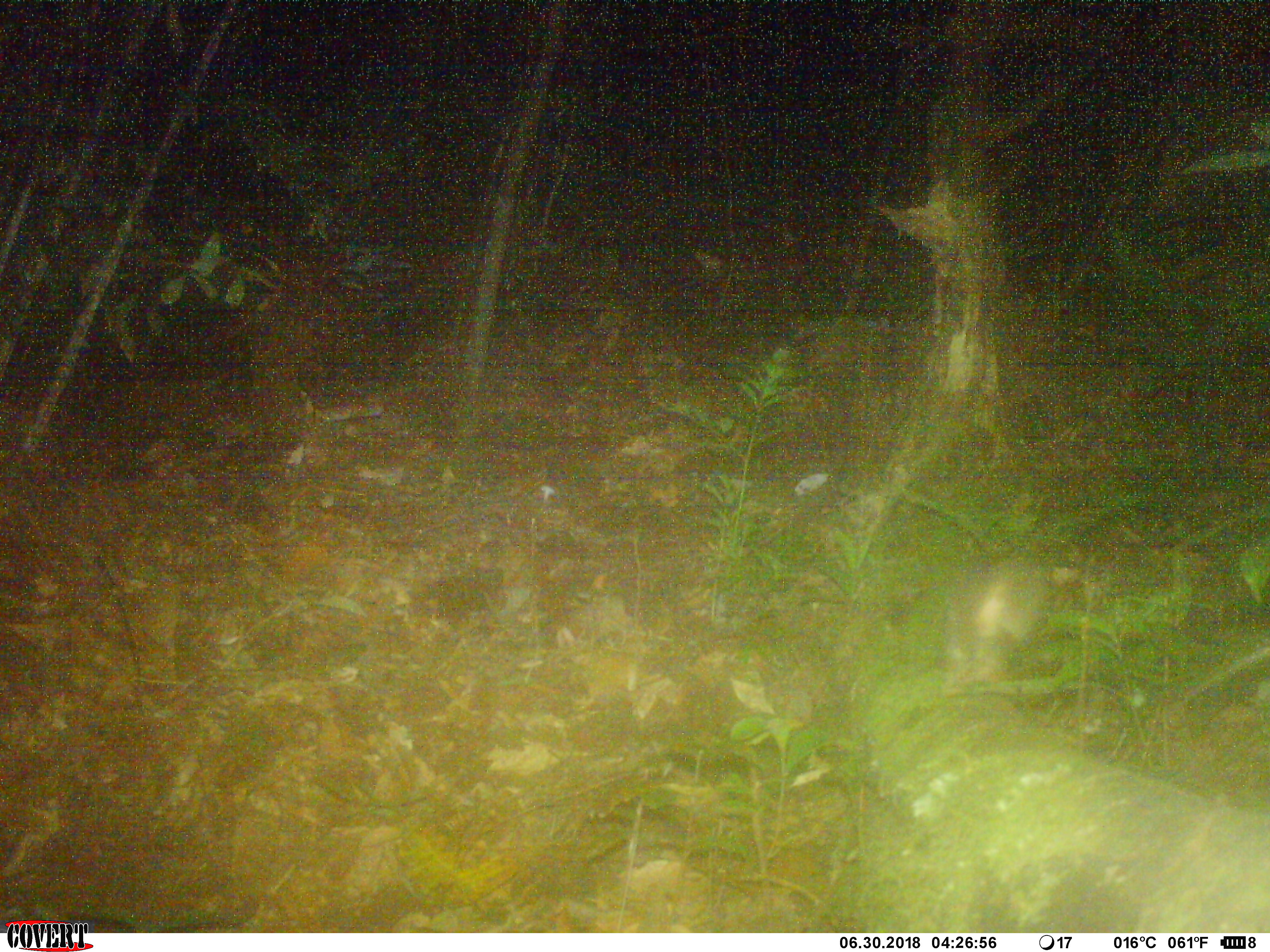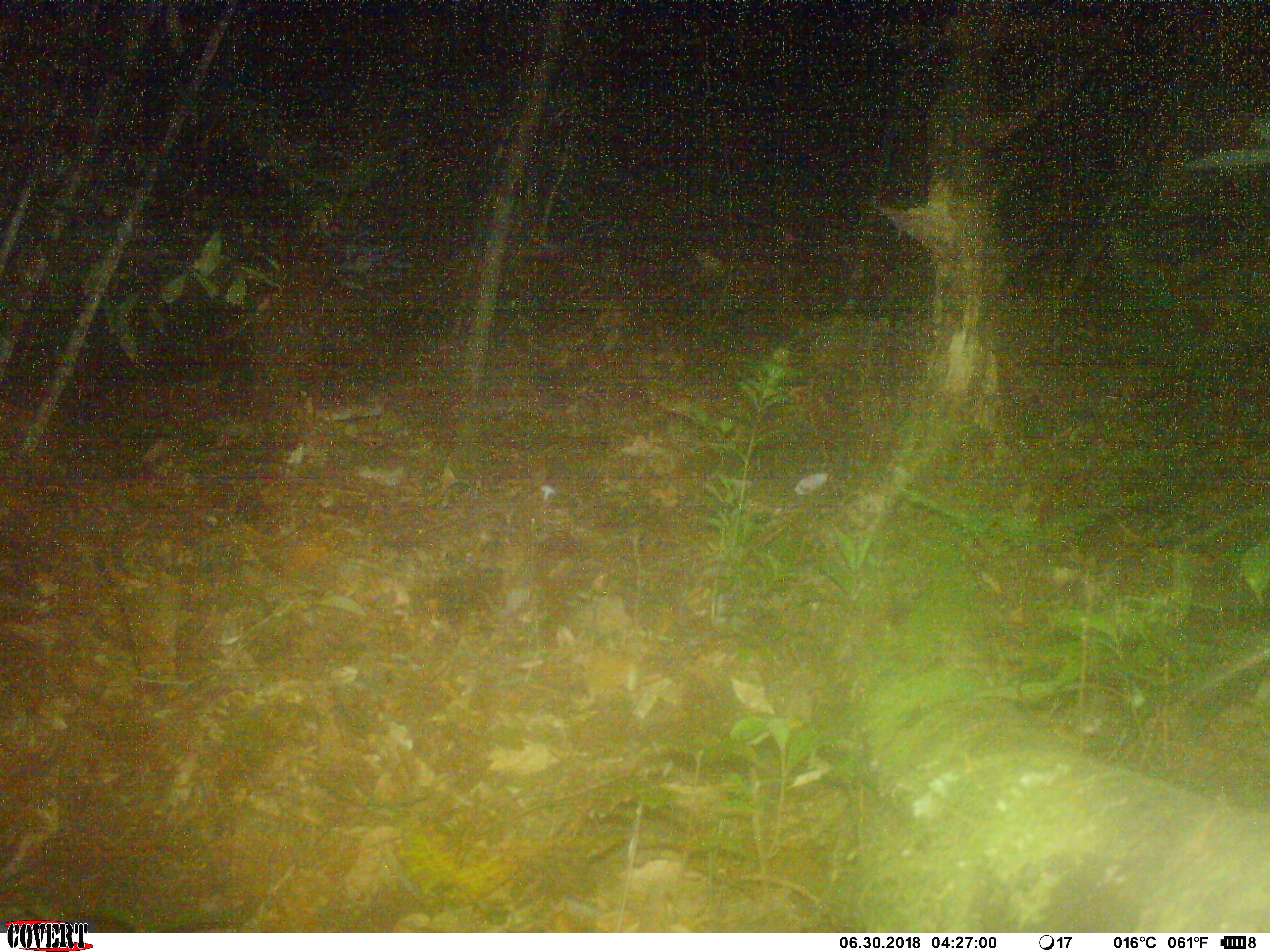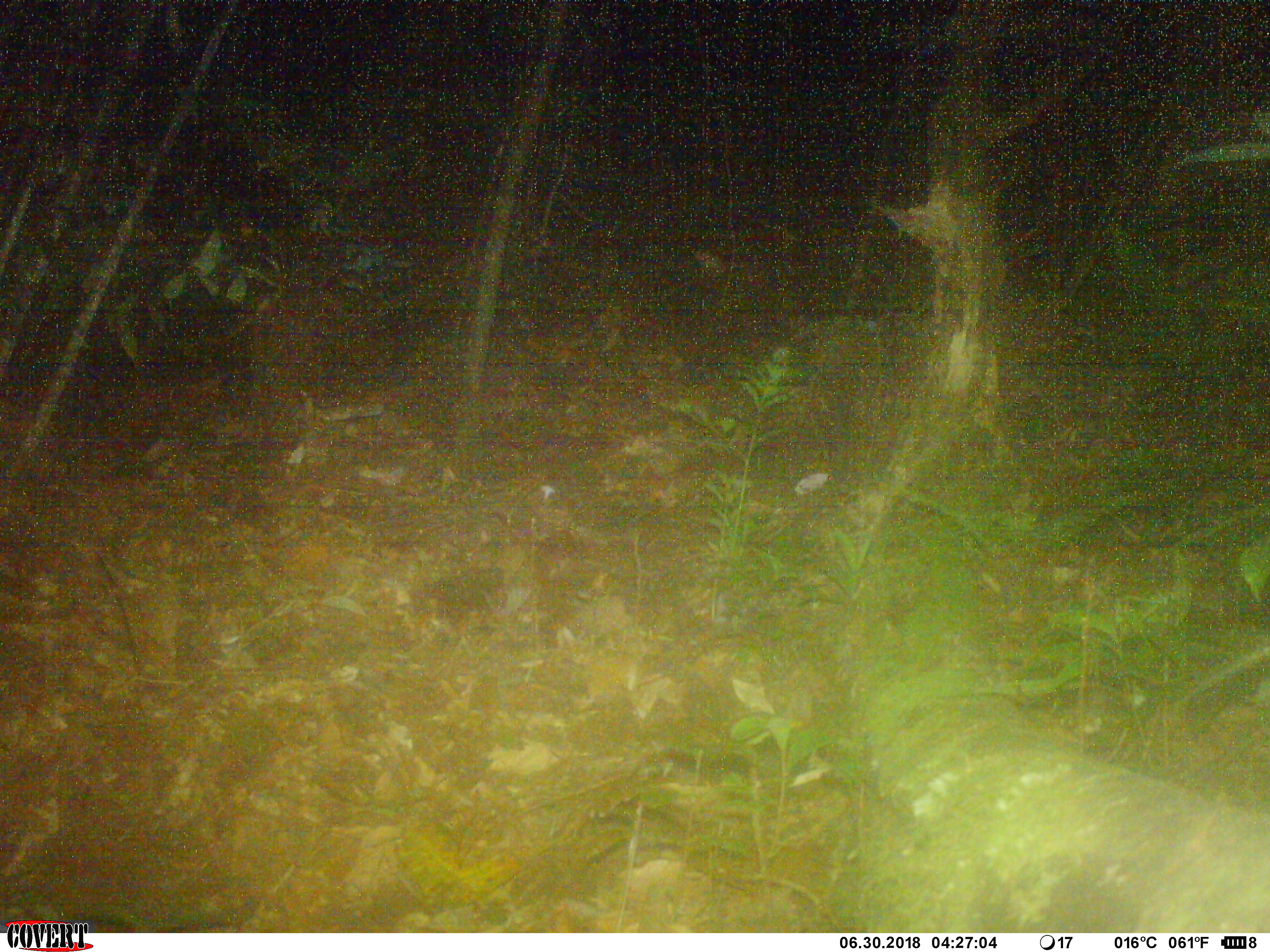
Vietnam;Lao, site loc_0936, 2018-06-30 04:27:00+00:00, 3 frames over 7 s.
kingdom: Animalia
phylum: Chordata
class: Mammalia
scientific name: Mammalia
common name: mammal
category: unidentified small mammal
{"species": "unidentified small mammal (mammal) (Mammalia)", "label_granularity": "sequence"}